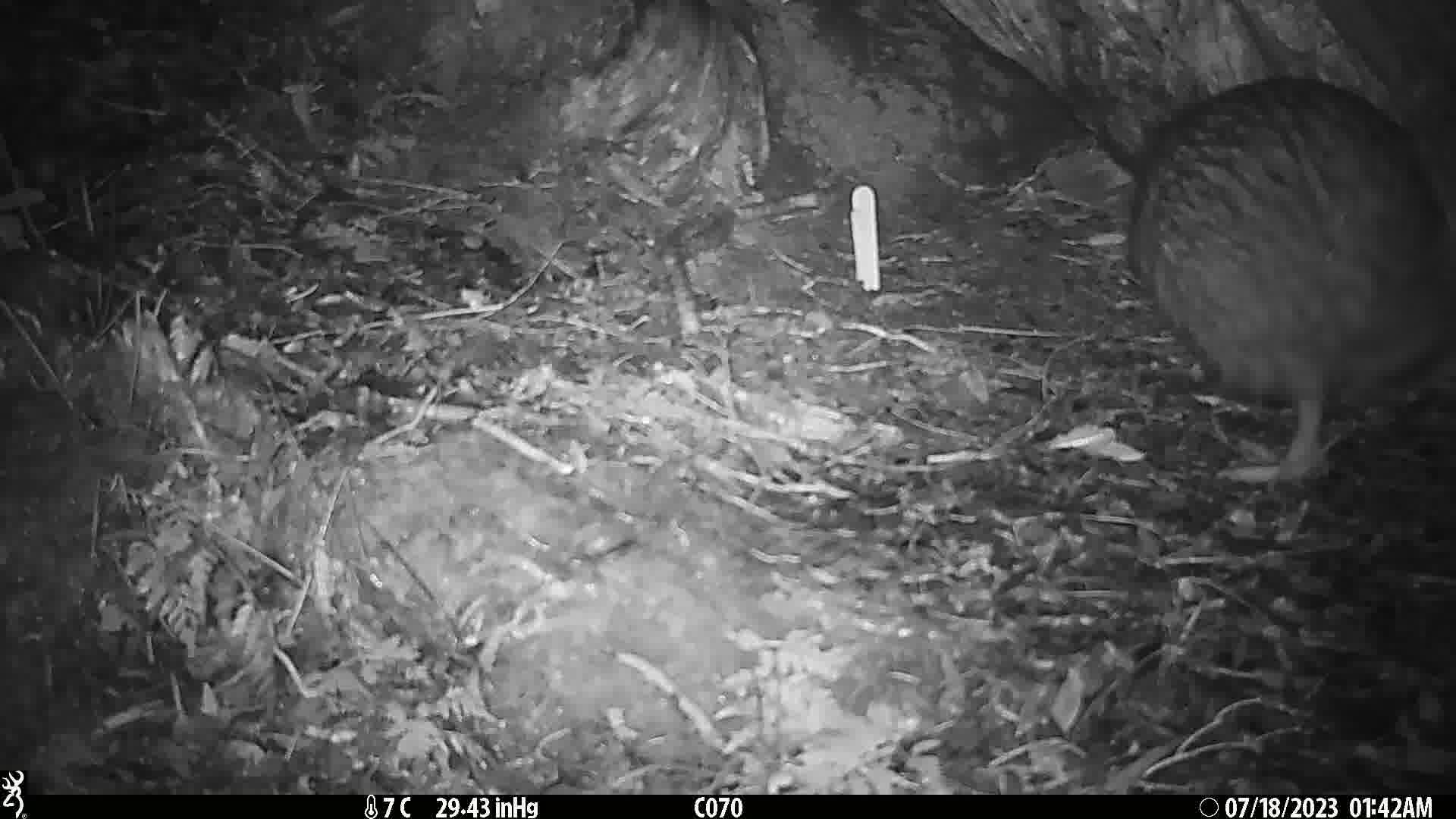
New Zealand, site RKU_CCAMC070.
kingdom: Animalia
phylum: Chordata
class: Aves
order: Apterygiformes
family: Apterygidae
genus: Apteryx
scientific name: Apteryx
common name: kiwi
Kiwi (Apteryx).